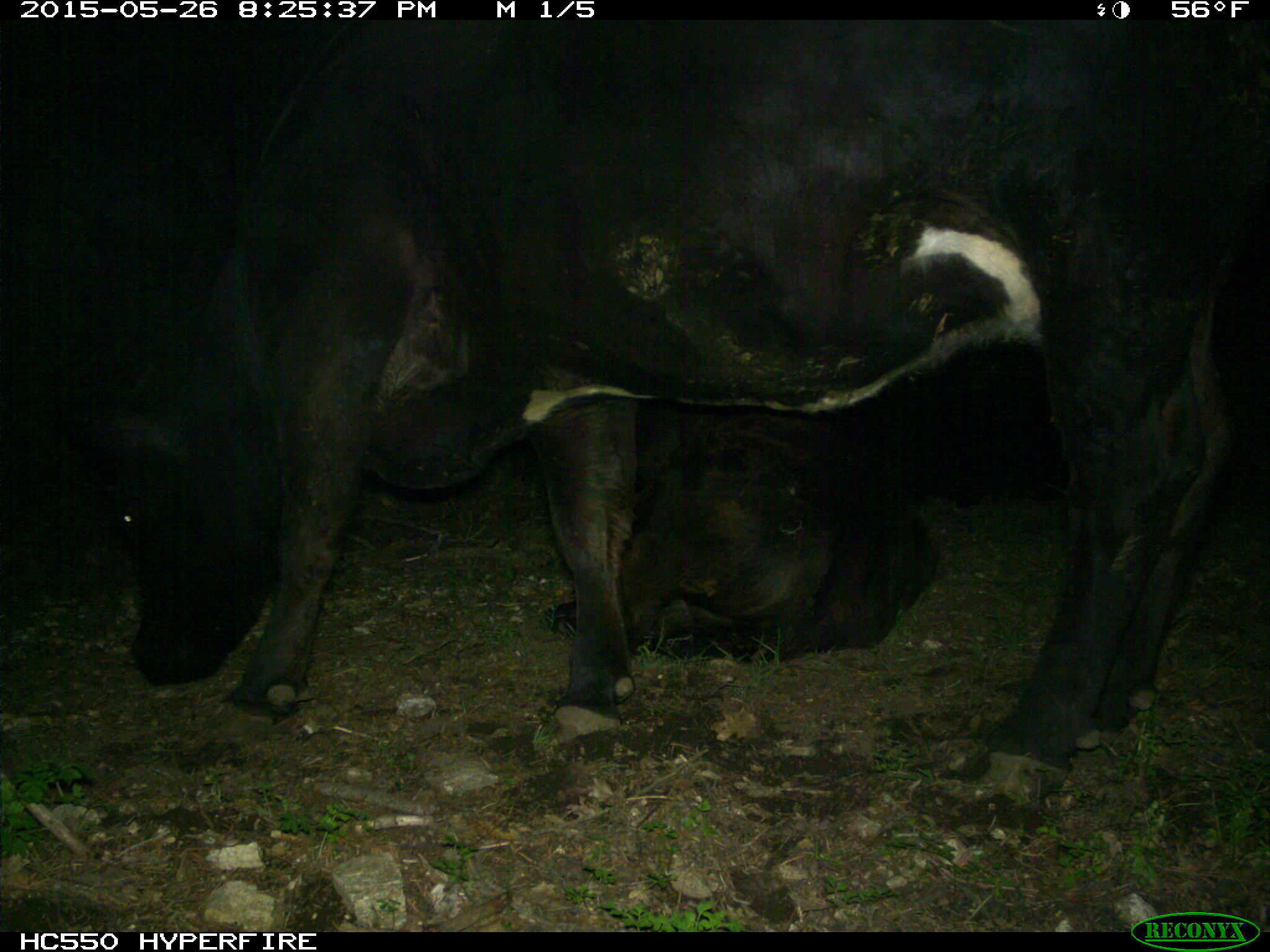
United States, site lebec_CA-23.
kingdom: Animalia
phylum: Chordata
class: Mammalia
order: Artiodactyla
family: Bovidae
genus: Bos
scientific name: Bos taurus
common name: domestic cow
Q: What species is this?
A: Bos taurus (domestic cow).